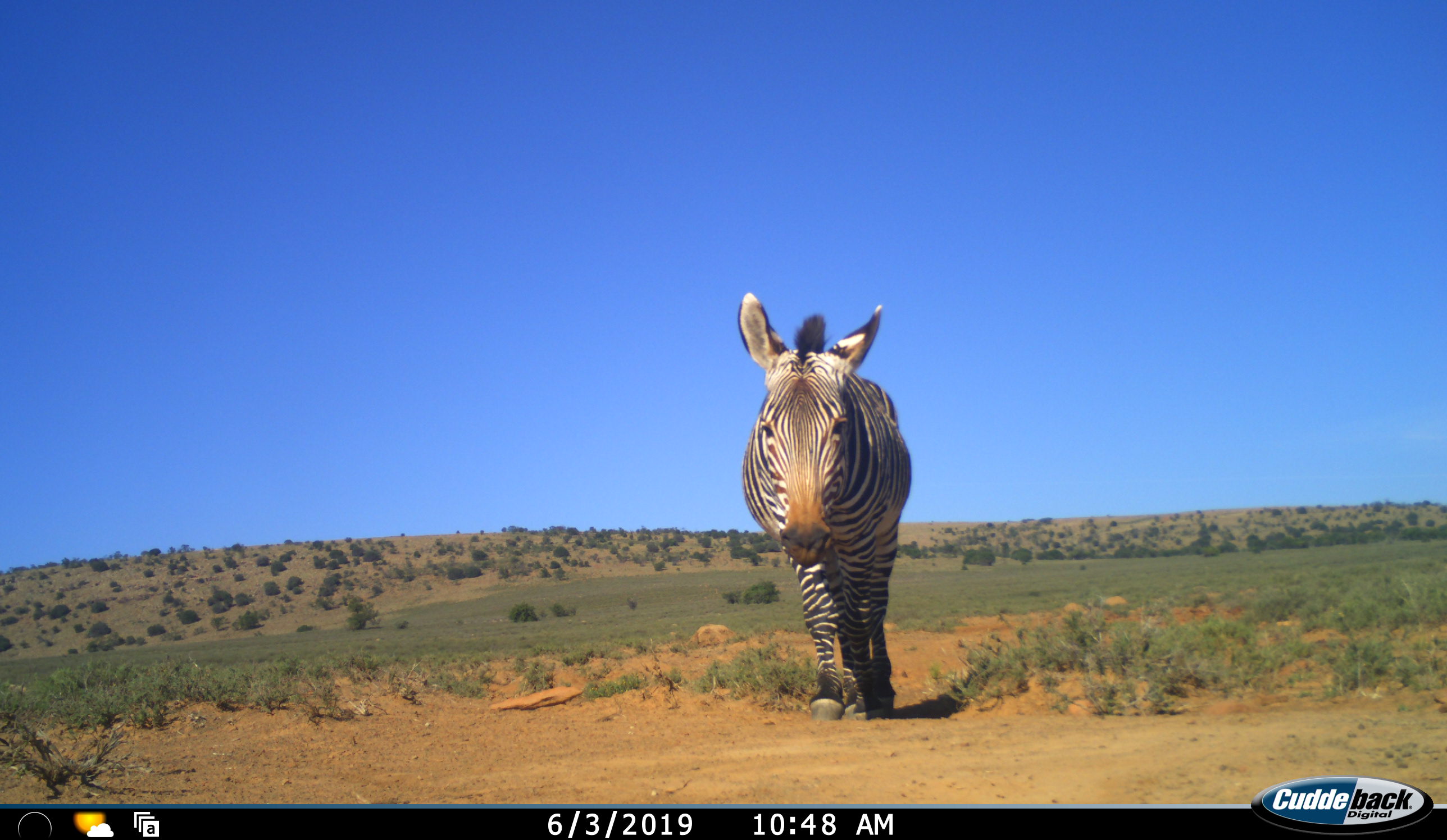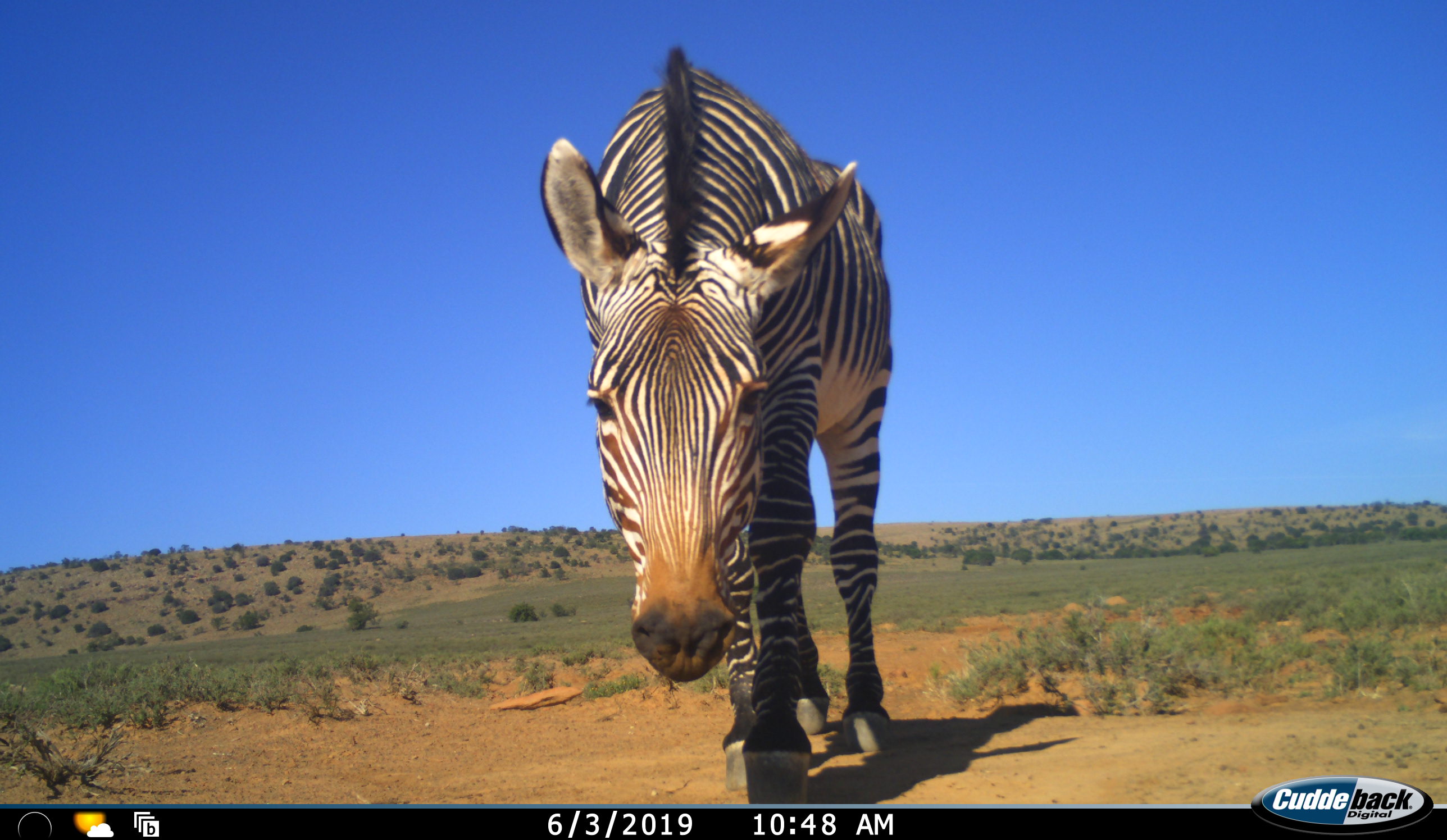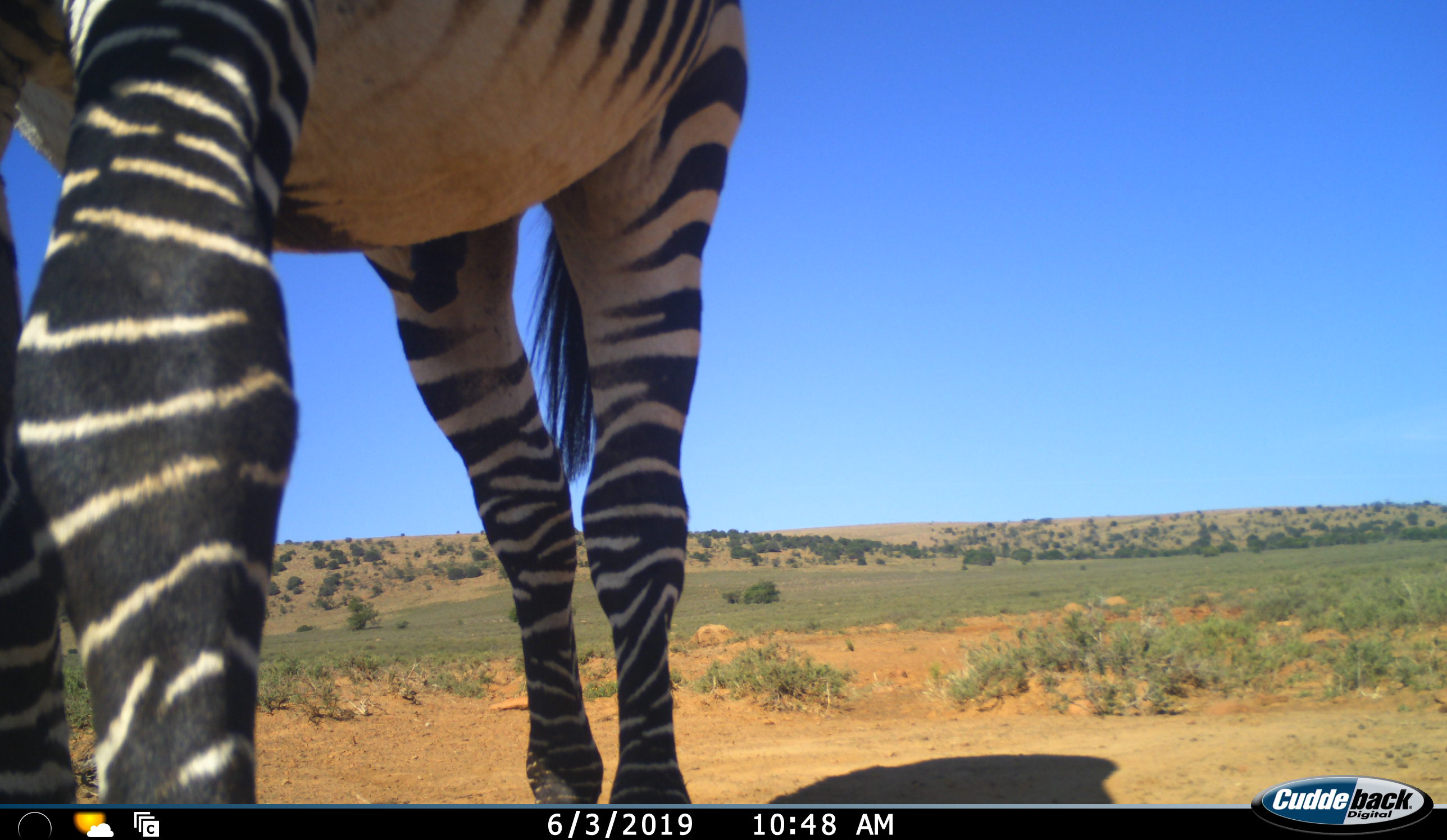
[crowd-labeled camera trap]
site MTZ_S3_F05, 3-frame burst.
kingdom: Animalia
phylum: Chordata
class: Mammalia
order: Perissodactyla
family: Equidae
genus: Equus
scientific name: Equus zebra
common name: mountain zebra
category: zebramountain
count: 1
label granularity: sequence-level